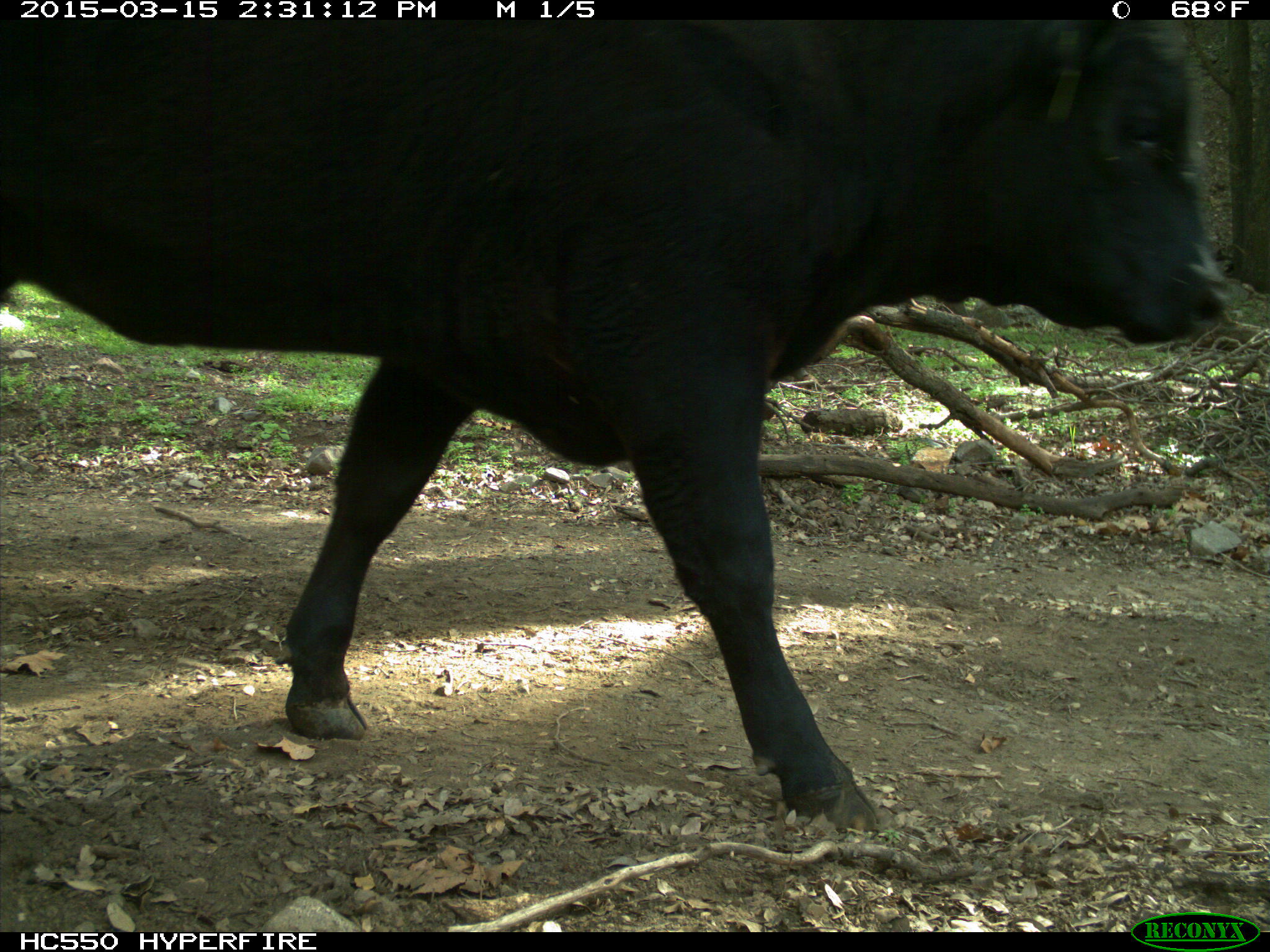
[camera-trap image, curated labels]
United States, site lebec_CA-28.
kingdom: Animalia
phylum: Chordata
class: Mammalia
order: Artiodactyla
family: Bovidae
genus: Bos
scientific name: Bos taurus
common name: domestic cow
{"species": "Bos taurus (domestic cow)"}